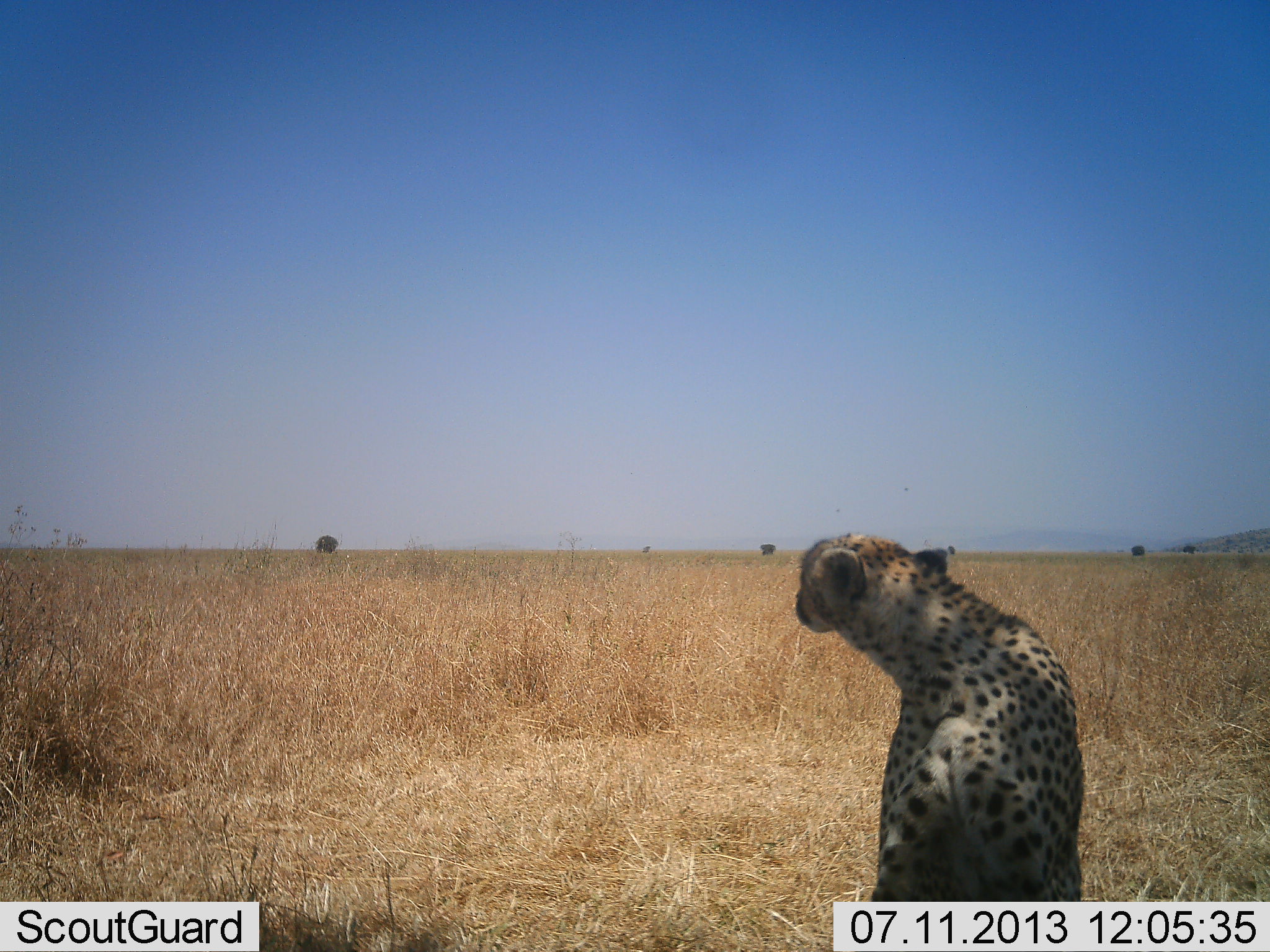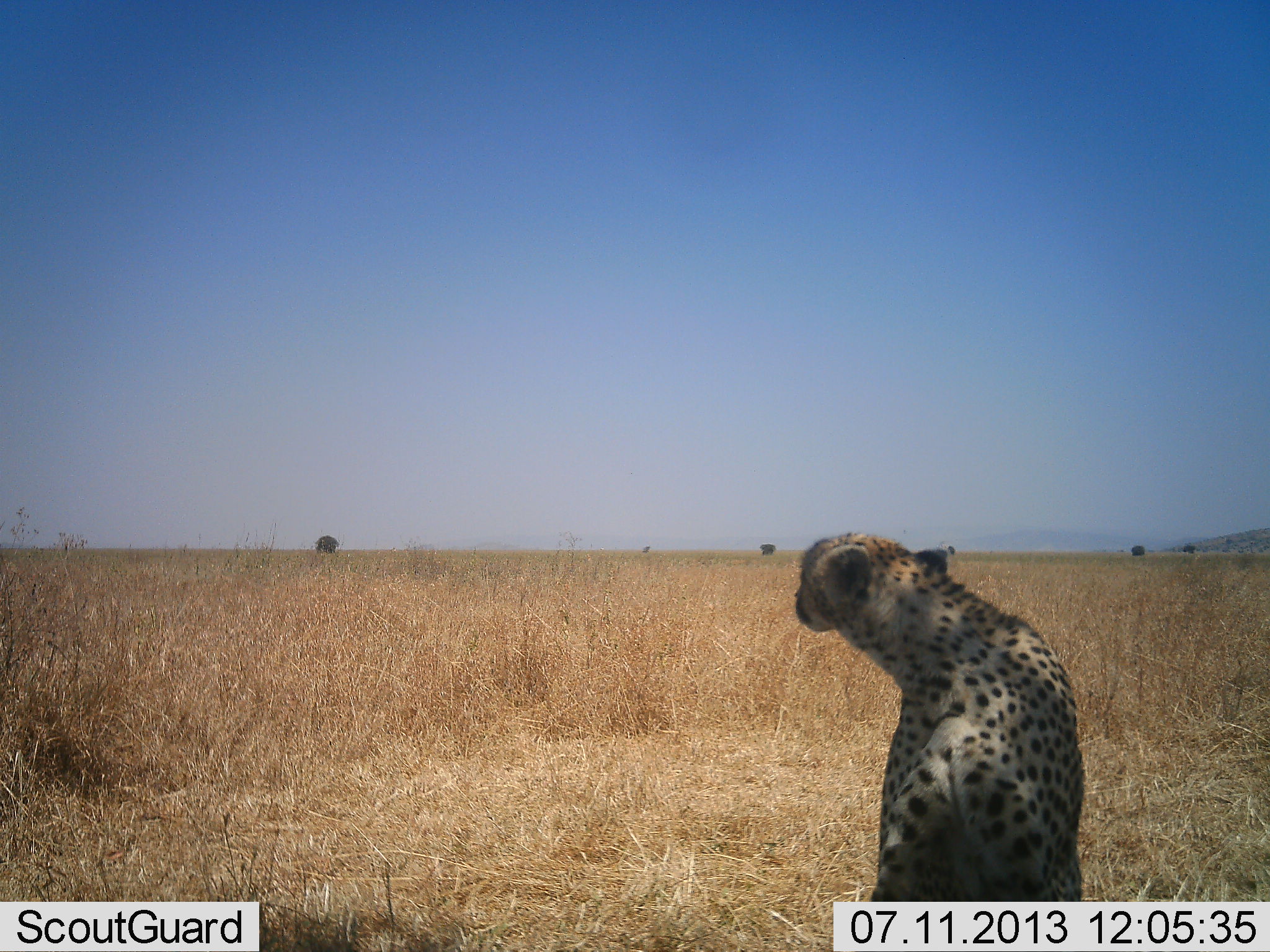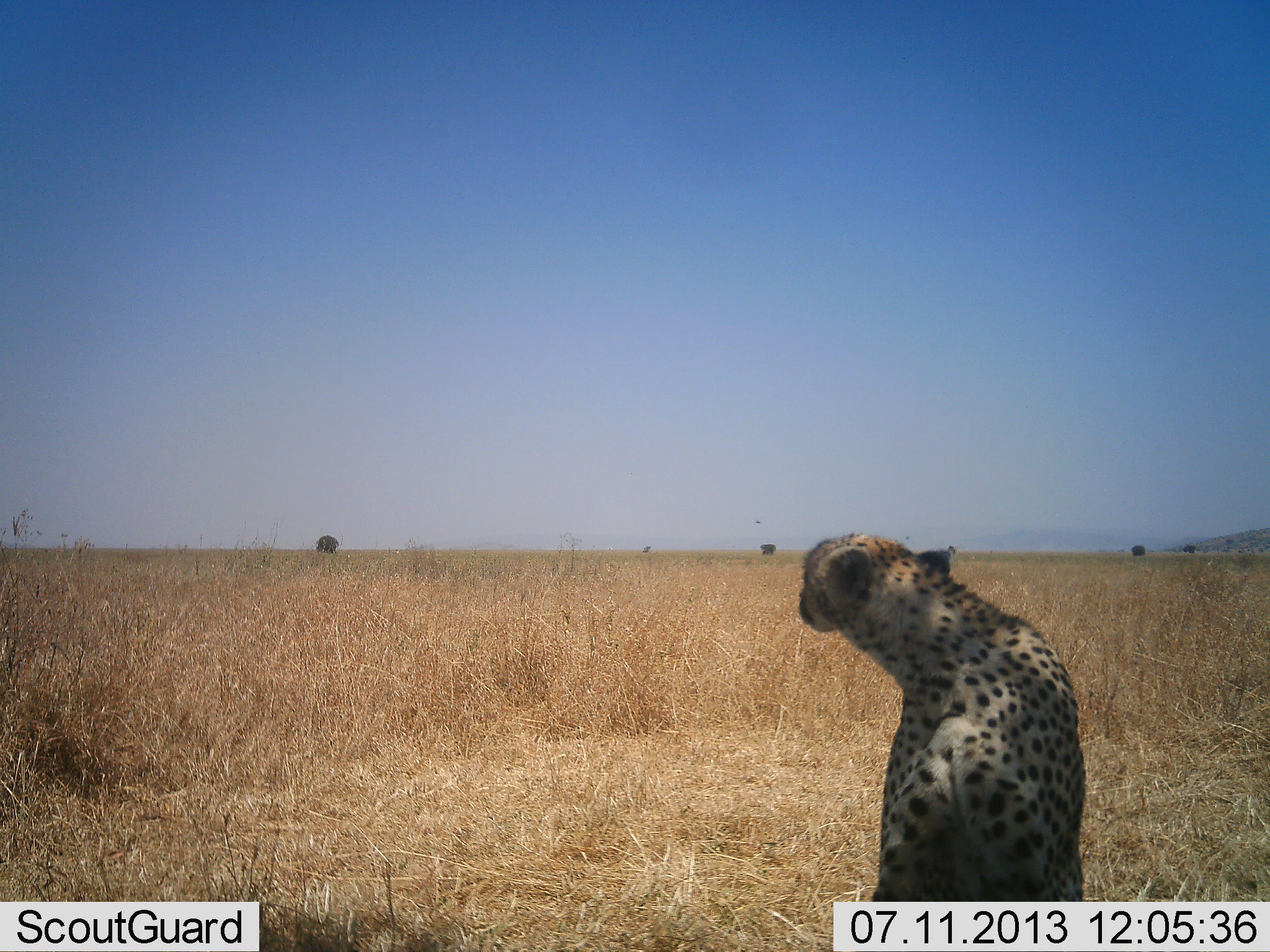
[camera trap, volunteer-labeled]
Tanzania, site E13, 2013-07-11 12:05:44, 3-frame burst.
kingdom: Animalia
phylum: Chordata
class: Mammalia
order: Carnivora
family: Felidae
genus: Acinonyx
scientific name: Acinonyx jubatus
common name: cheetah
Cheetah (Acinonyx jubatus), count 1. Behavior (volunteer vote fractions): standing 53%, resting 47%, moving 0%, interacting 0%. Young present (vote fraction): 0%. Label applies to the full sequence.